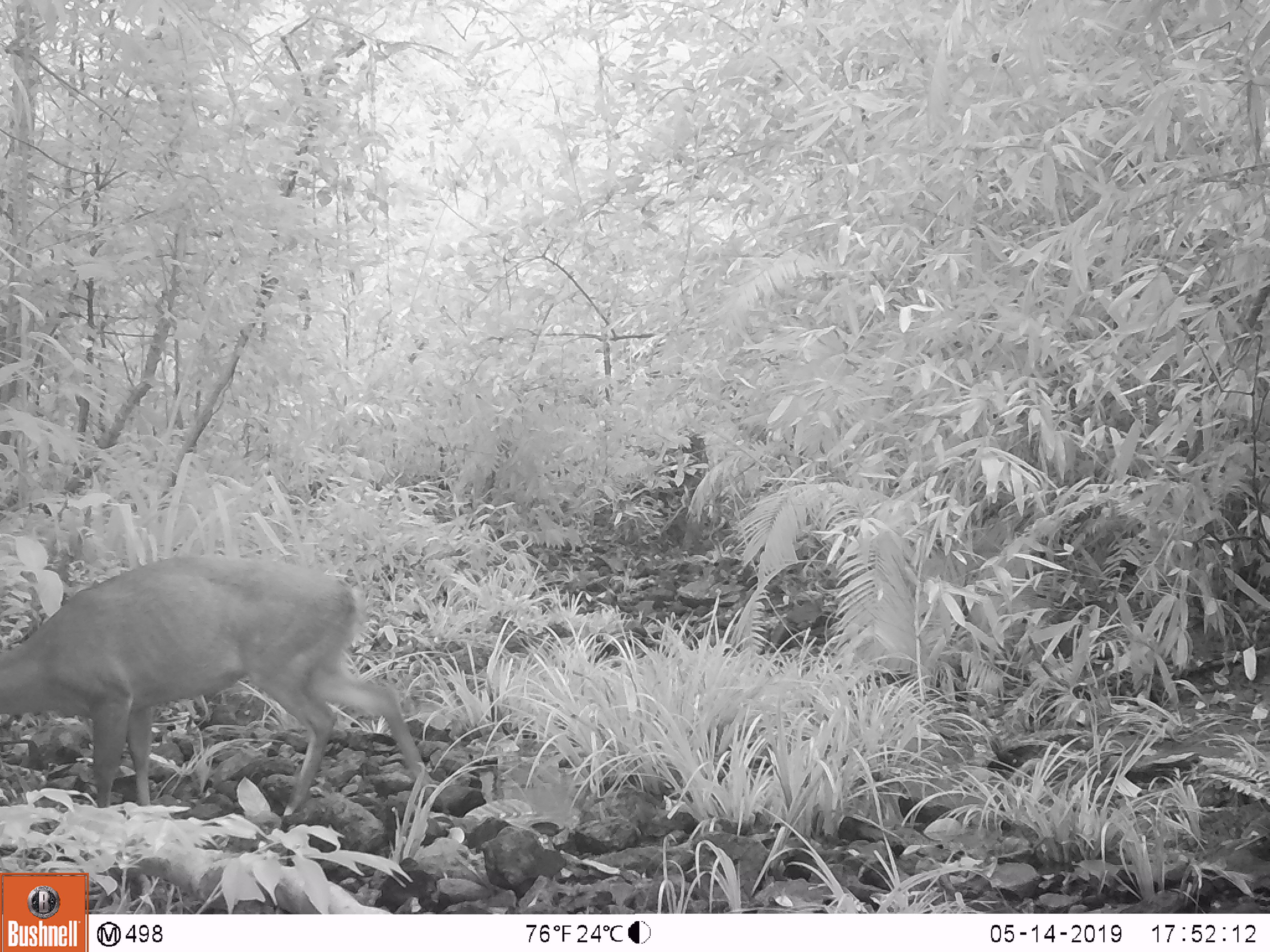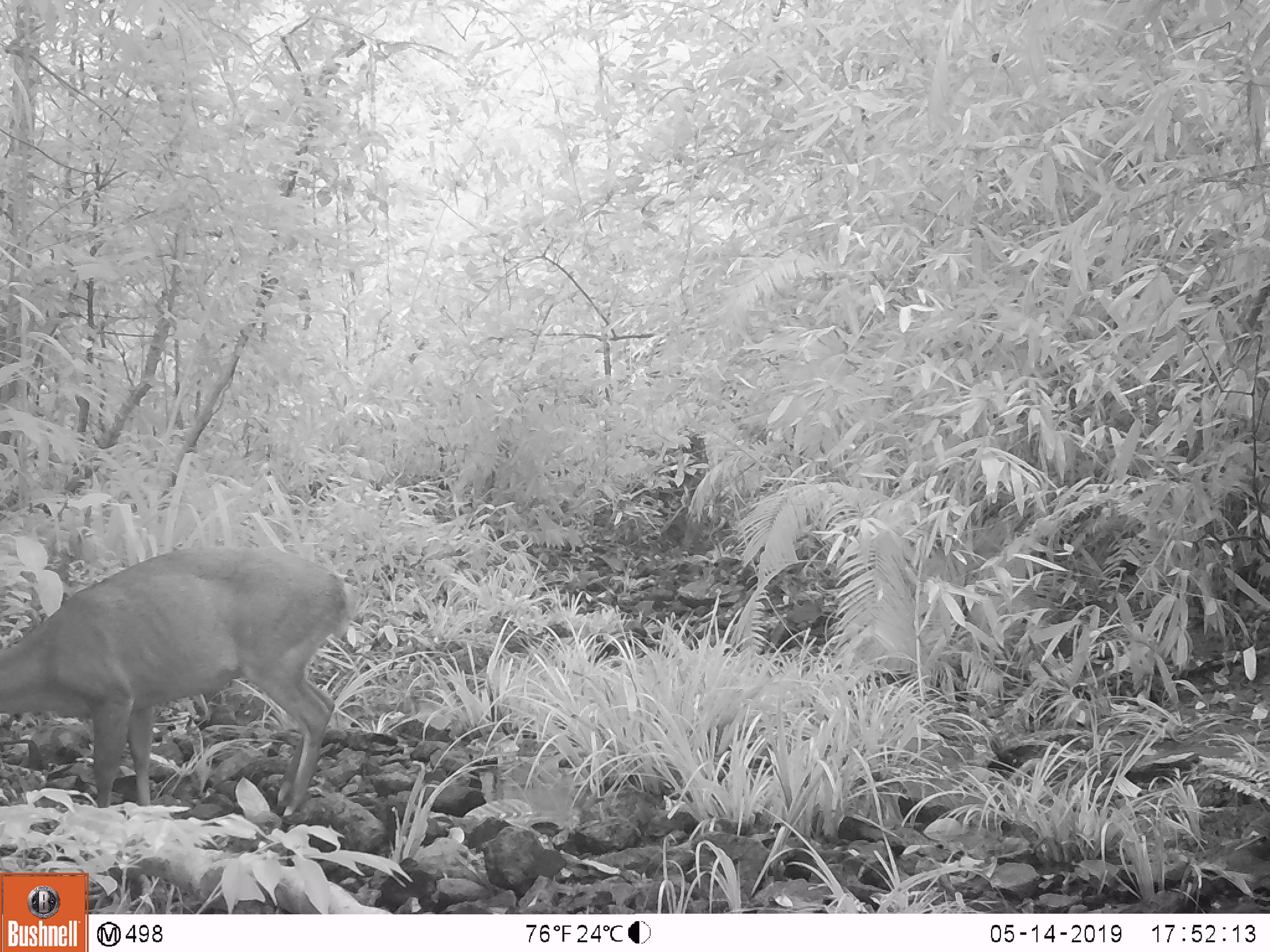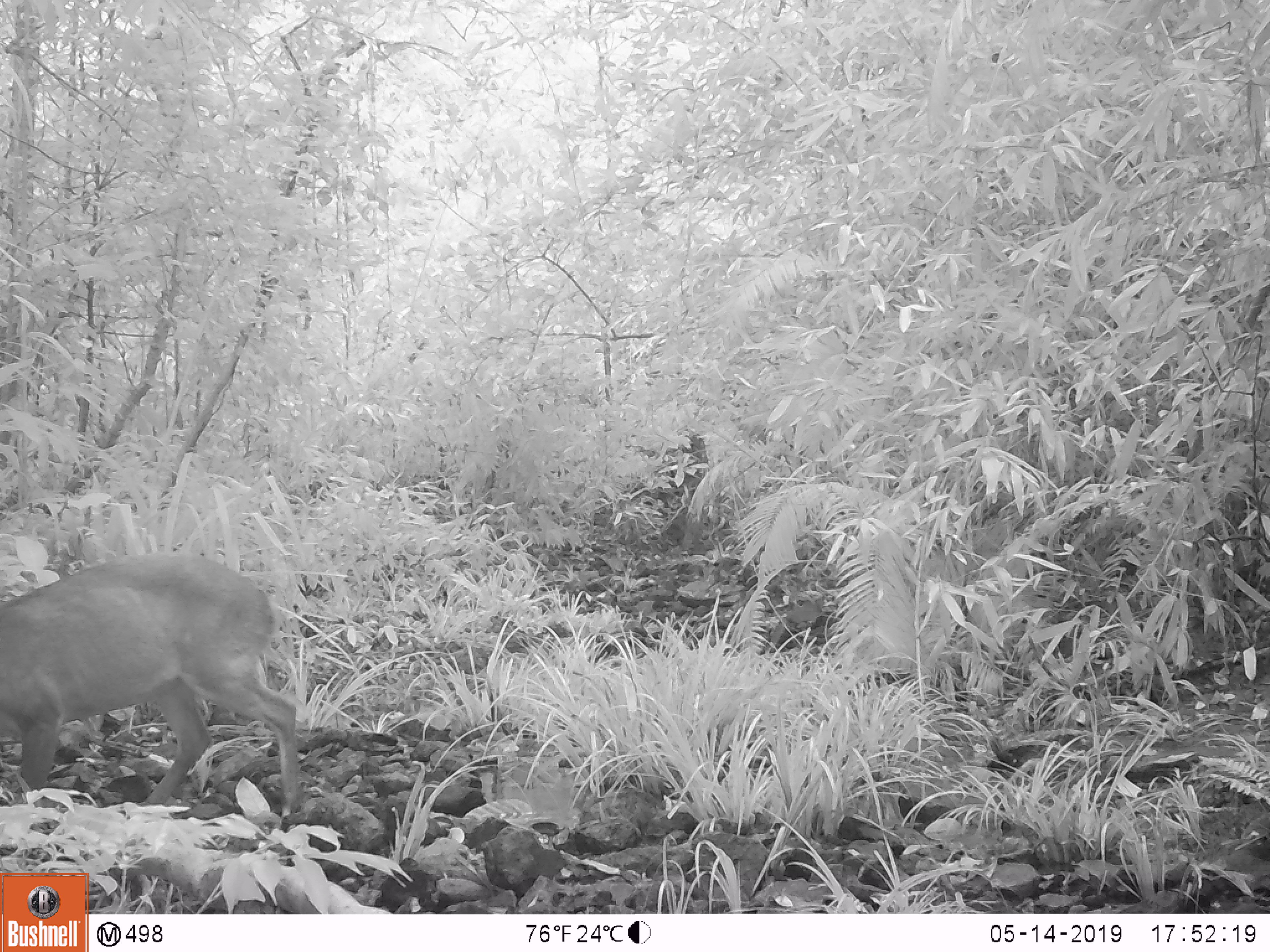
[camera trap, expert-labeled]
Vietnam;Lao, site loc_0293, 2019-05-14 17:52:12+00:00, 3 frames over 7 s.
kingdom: Animalia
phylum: Chordata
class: Mammalia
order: Artiodactyla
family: Cervidae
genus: Muntiacus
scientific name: Muntiacus vuquangensis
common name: large-antlered muntjac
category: large antlered muntjac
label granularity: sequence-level